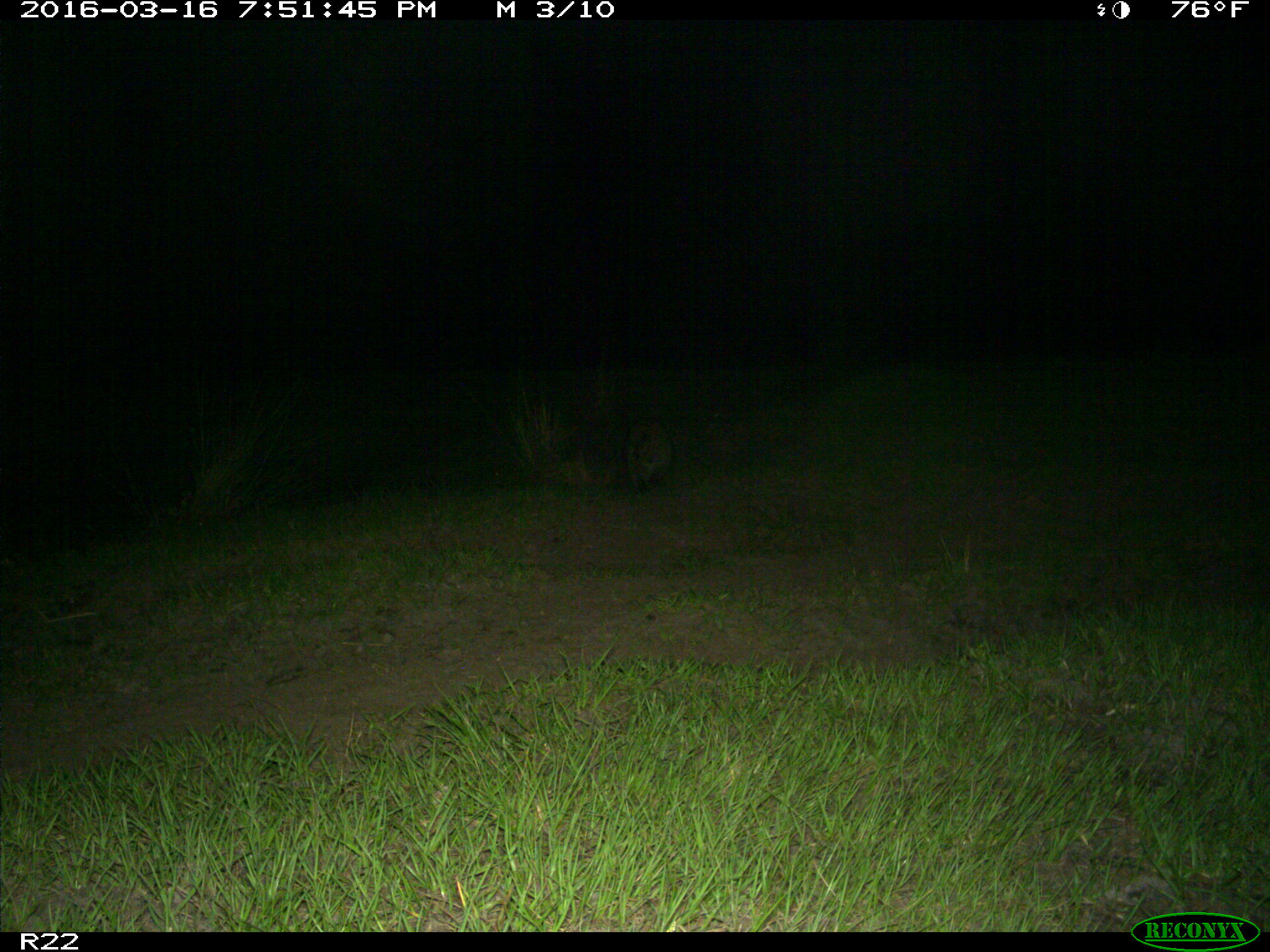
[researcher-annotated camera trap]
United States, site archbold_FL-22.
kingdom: Animalia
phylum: Chordata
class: Mammalia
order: Carnivora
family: Procyonidae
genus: Procyon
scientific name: Procyon lotor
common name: common raccoon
Procyon lotor (common raccoon).